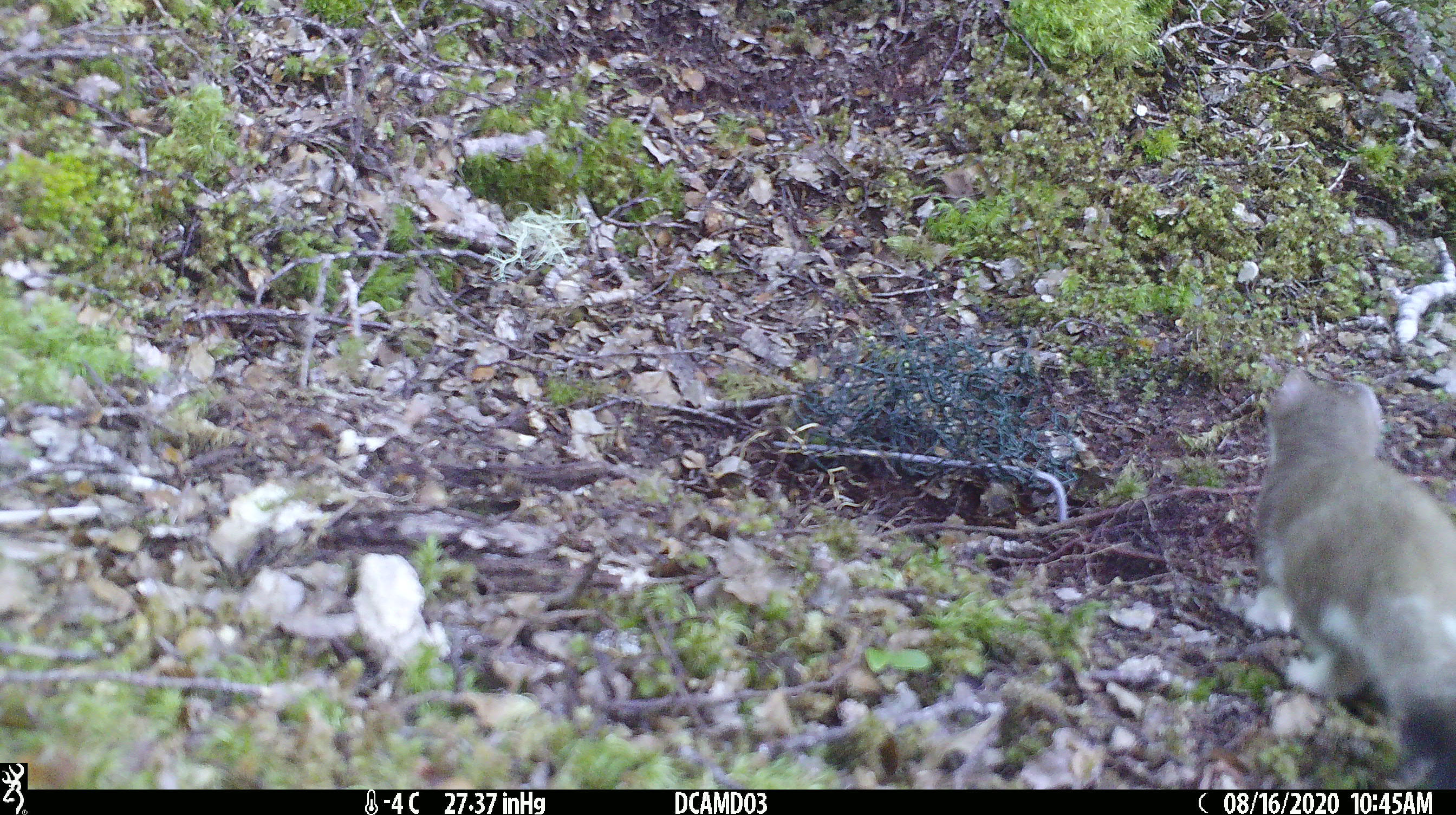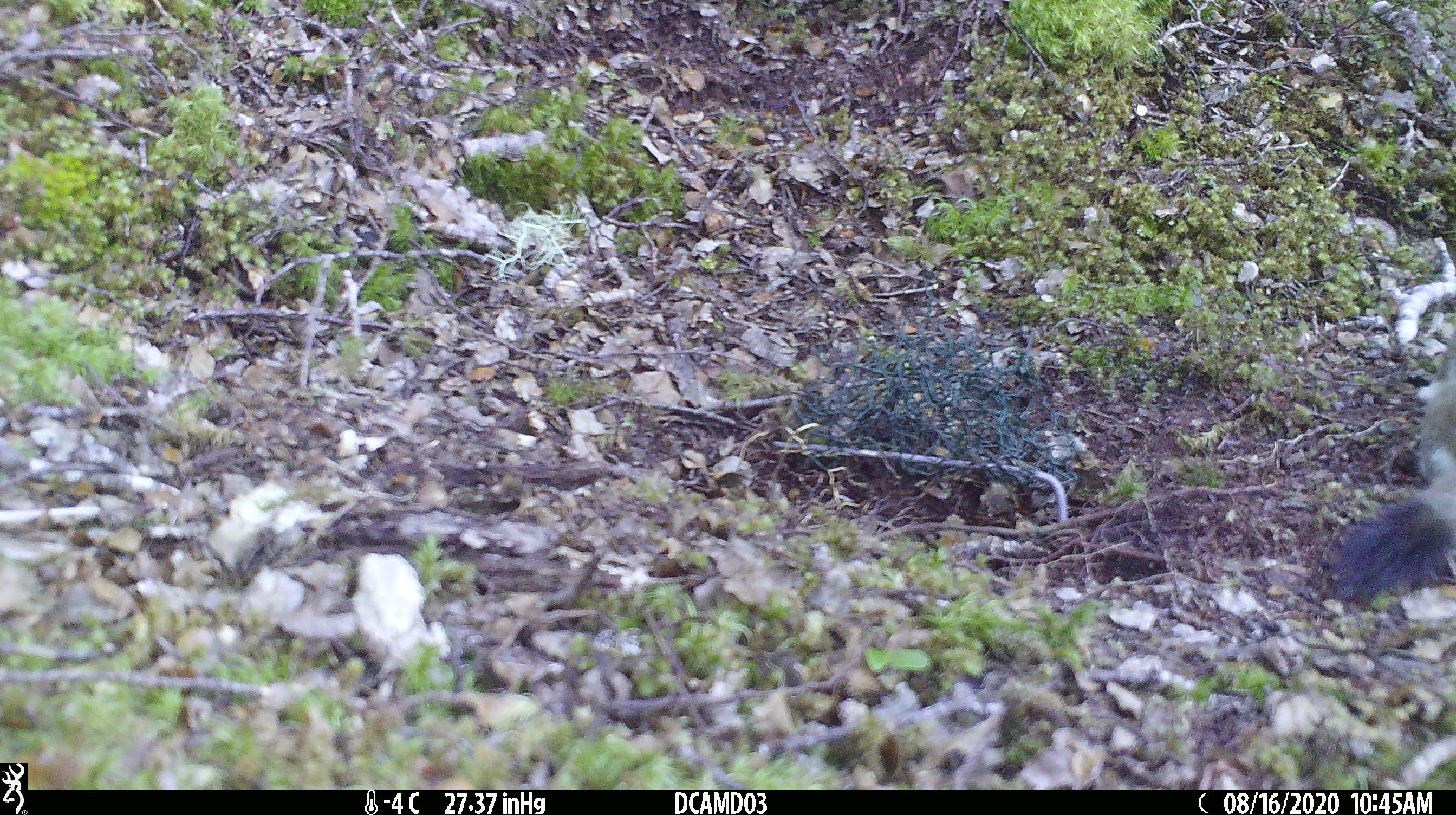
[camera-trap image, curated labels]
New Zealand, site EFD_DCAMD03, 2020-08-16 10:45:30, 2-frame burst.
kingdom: Animalia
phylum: Chordata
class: Mammalia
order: Carnivora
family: Mustelidae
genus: Mustela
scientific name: Mustela erminea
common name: stoat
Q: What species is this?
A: Stoat (Mustela erminea).